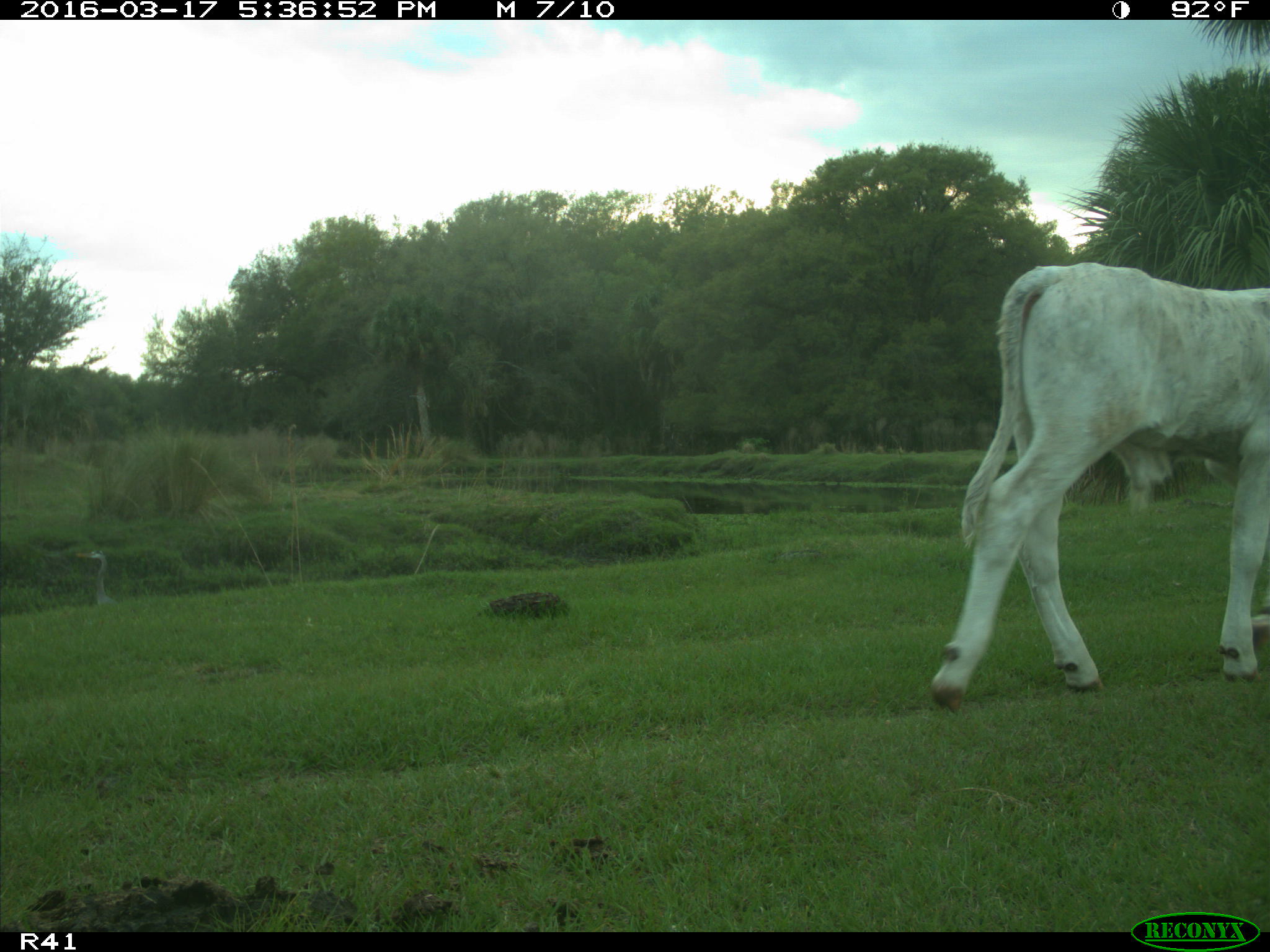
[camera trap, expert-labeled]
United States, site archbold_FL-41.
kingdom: Animalia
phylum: Chordata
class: Mammalia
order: Artiodactyla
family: Bovidae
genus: Bos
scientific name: Bos taurus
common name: domestic cow